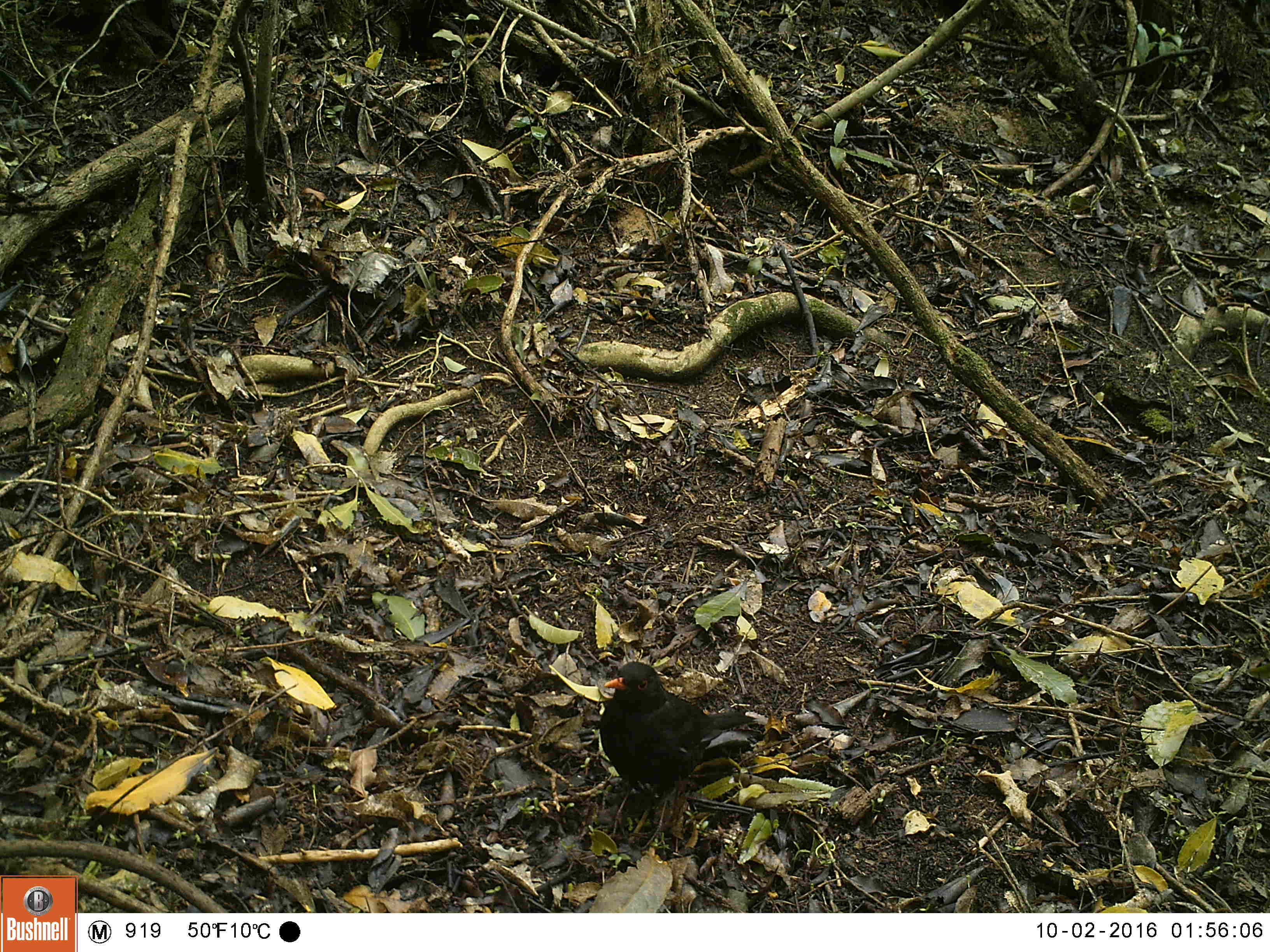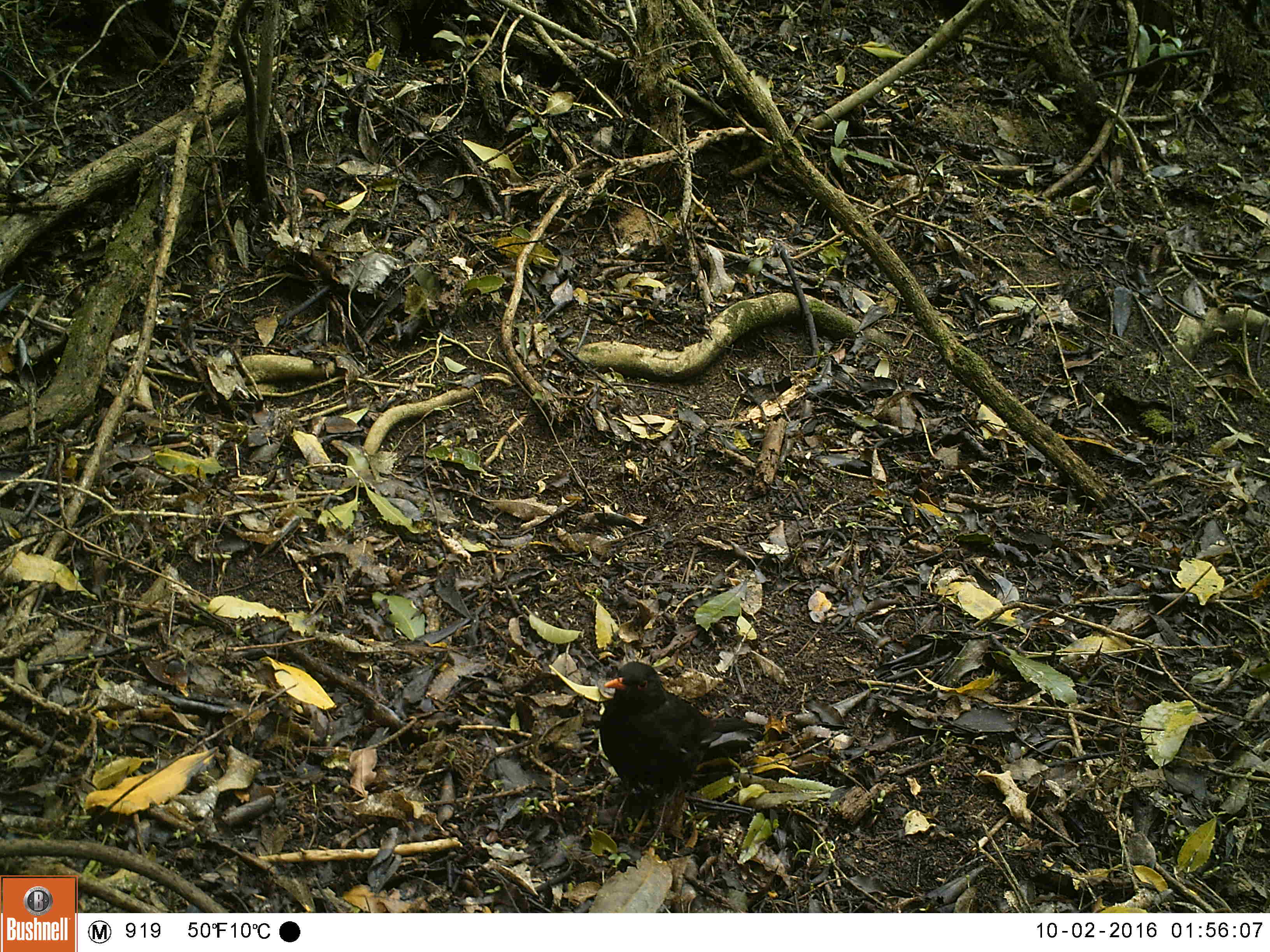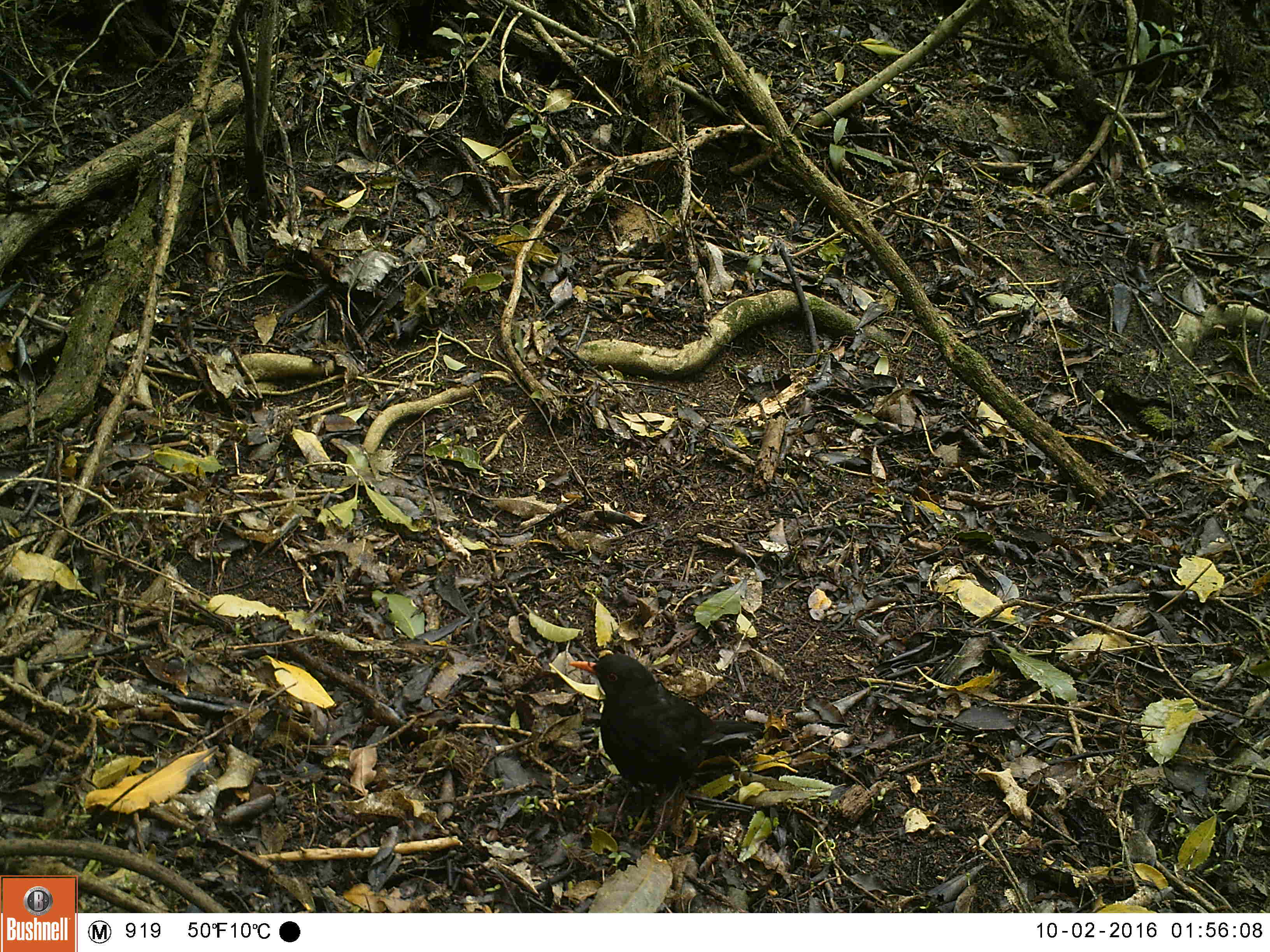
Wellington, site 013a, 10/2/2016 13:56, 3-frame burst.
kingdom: Animalia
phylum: Chordata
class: Aves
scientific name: Aves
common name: bird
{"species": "bird (Aves)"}